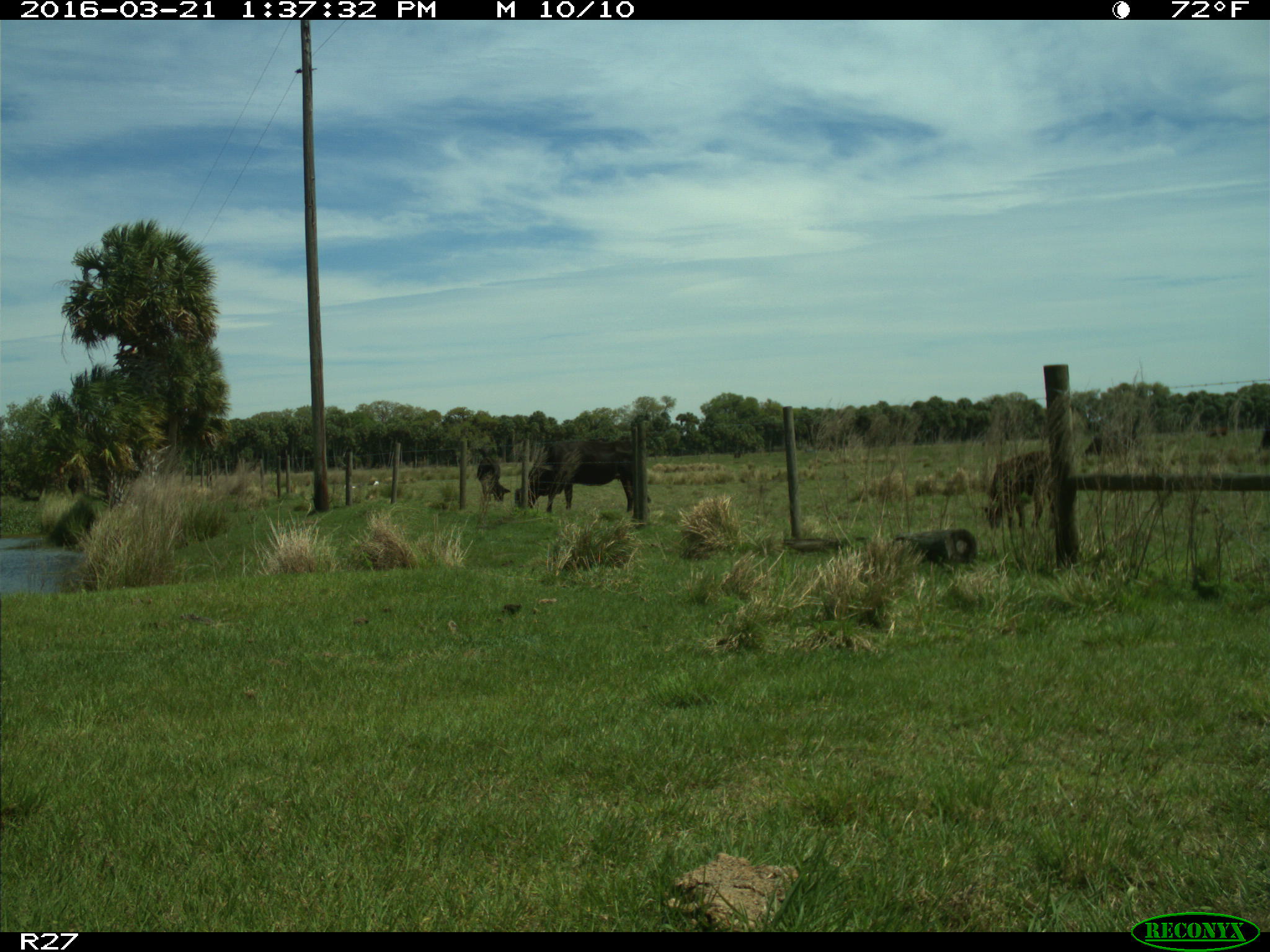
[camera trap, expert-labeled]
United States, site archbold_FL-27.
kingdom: Animalia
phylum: Chordata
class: Mammalia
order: Artiodactyla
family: Bovidae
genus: Bos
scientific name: Bos taurus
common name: domestic cow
Bos taurus (domestic cow).